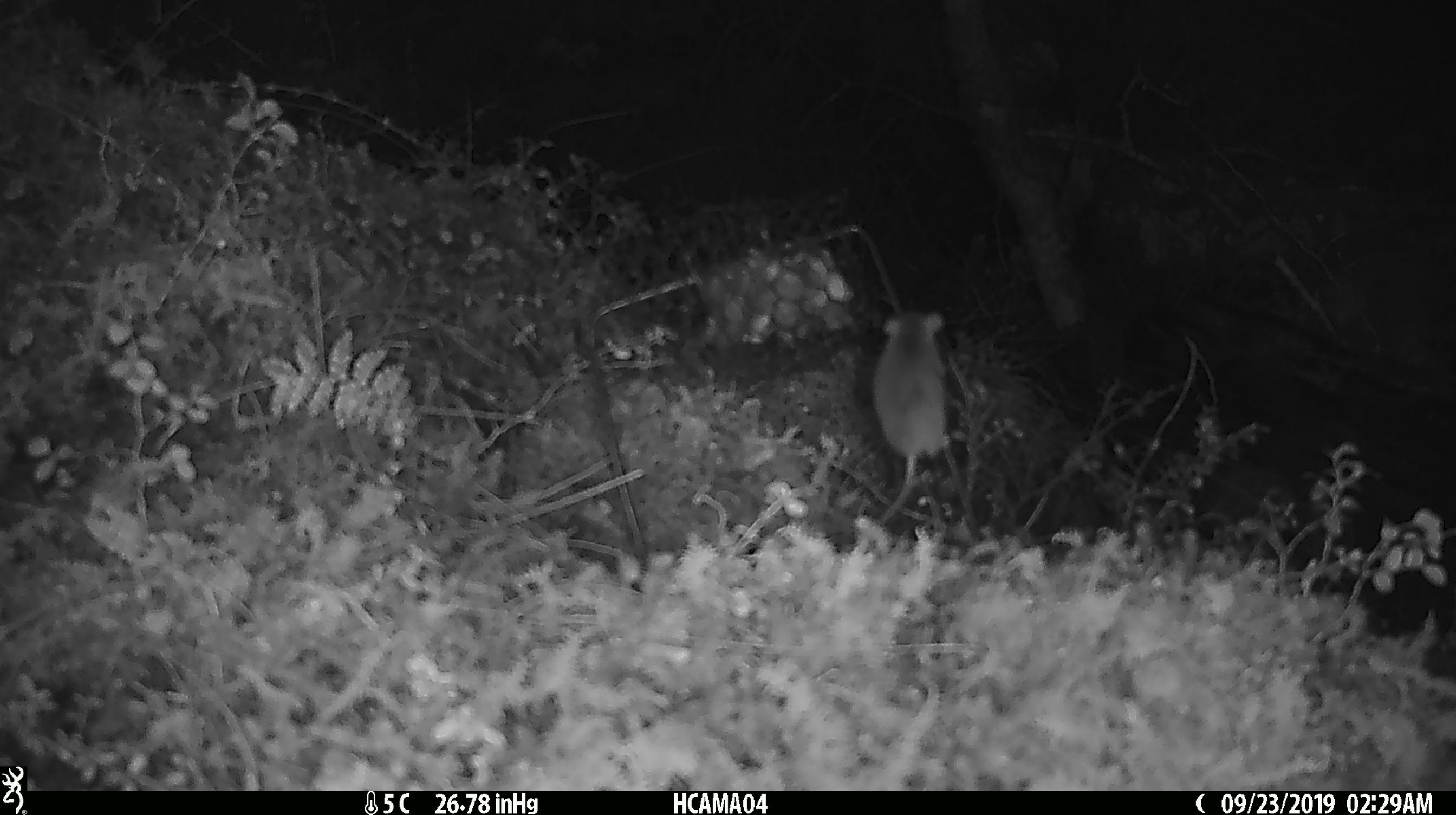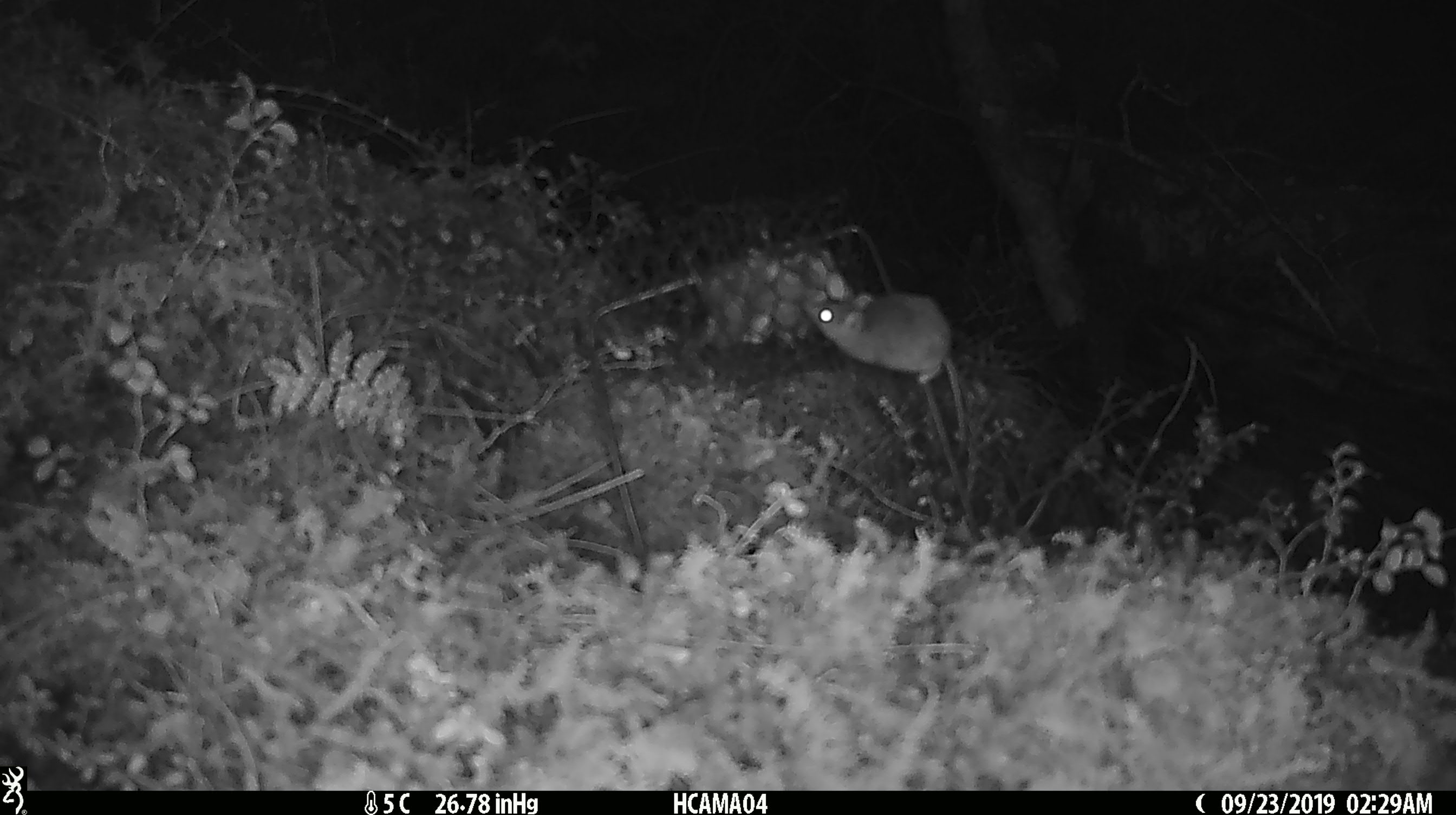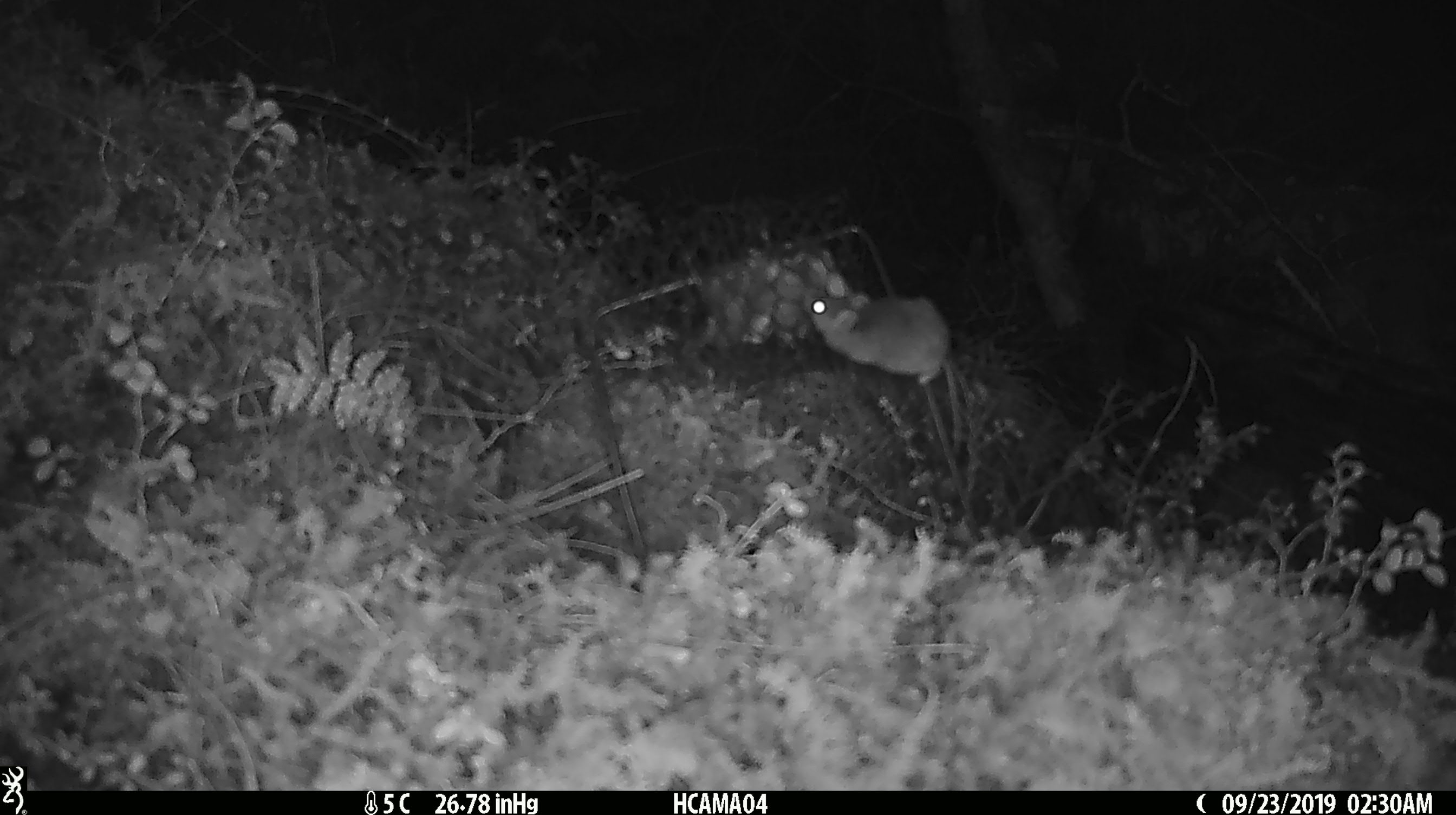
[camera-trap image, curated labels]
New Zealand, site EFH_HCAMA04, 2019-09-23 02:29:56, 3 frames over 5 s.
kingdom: Animalia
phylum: Chordata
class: Mammalia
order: Rodentia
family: Muridae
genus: Mus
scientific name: Mus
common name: mouse